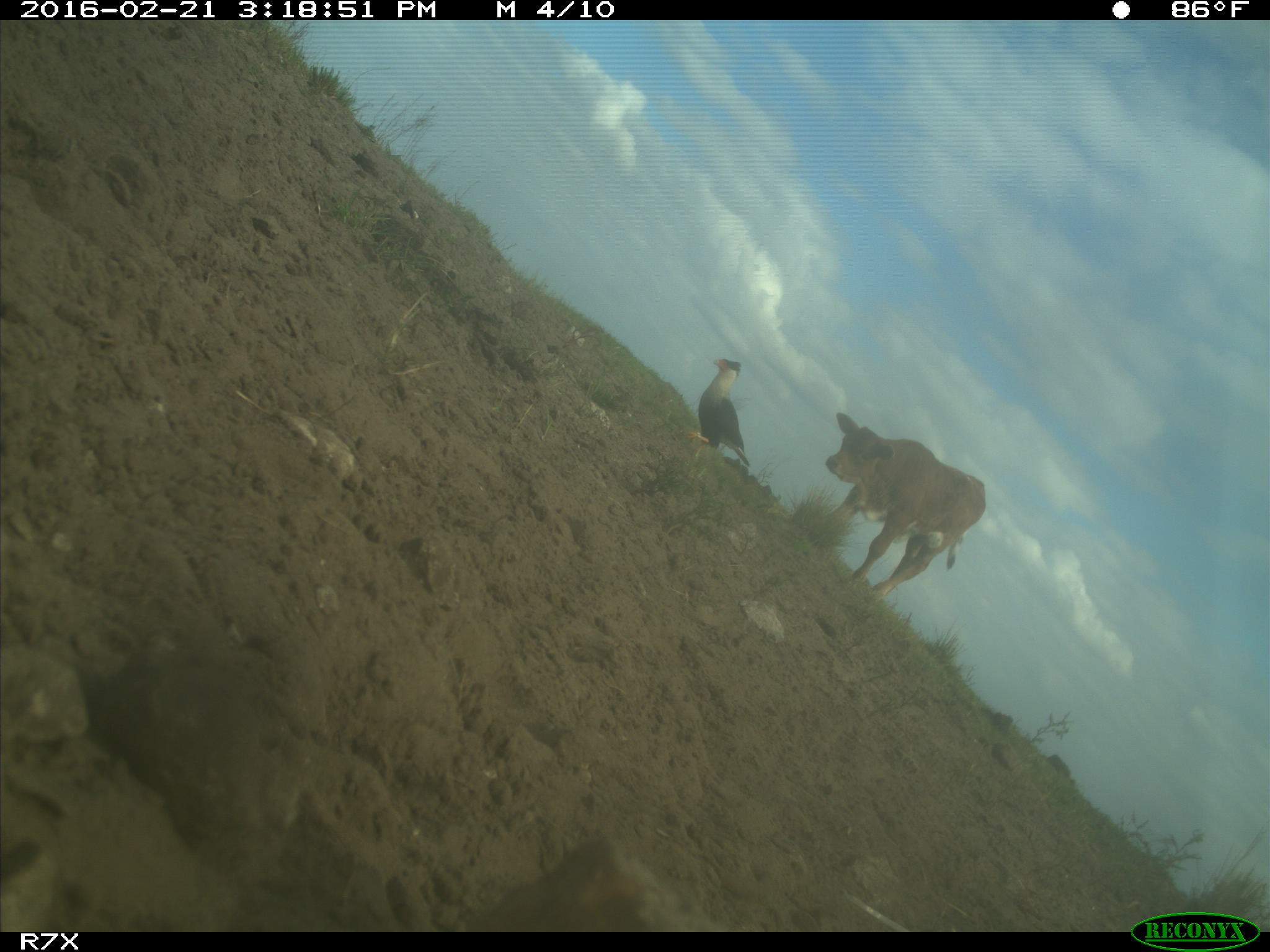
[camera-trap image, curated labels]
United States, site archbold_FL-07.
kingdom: Animalia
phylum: Chordata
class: Mammalia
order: Artiodactyla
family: Bovidae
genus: Bos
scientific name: Bos taurus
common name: domestic cow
Bos taurus (domestic cow).